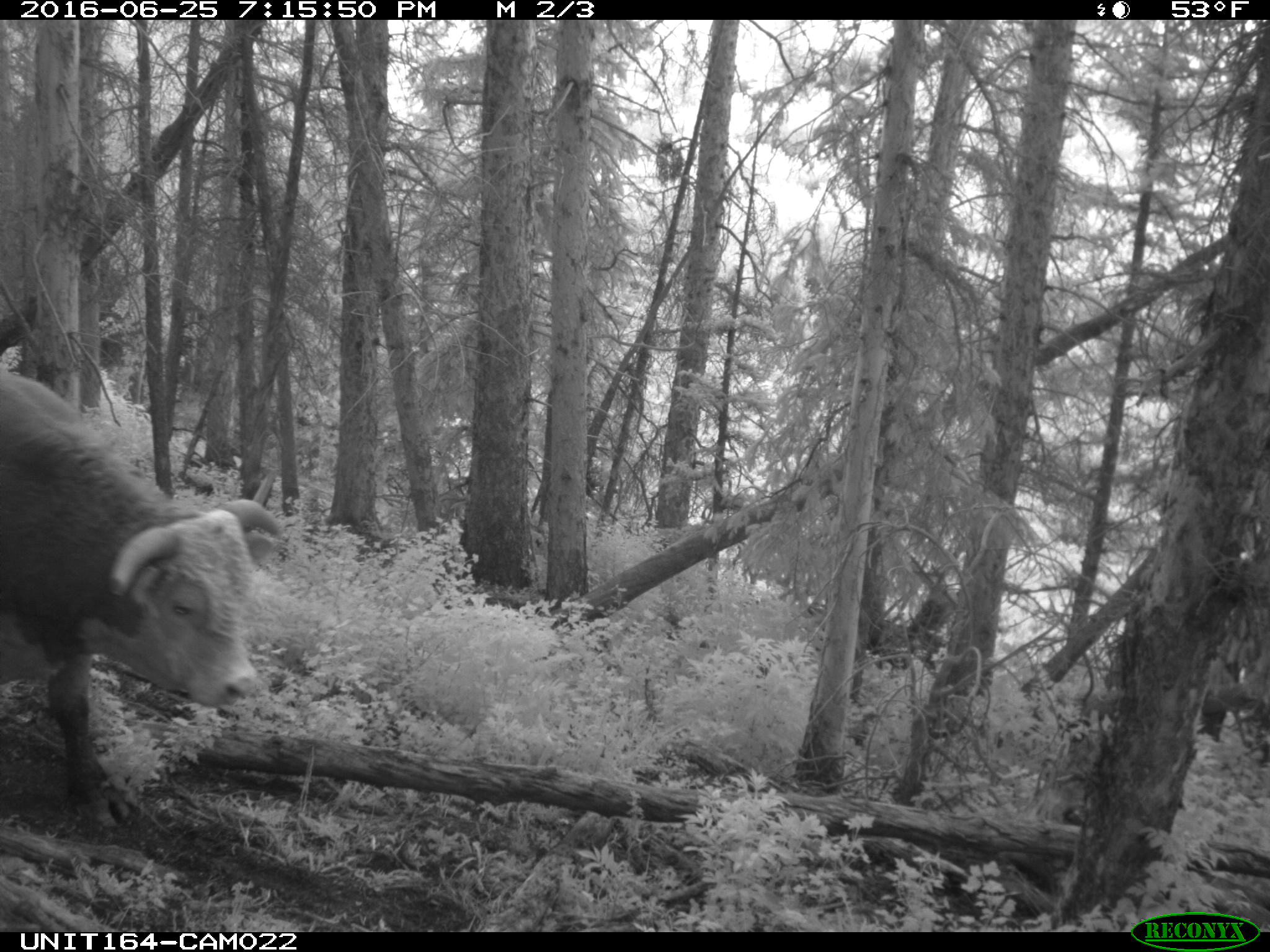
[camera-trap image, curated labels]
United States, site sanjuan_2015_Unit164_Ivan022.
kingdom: Animalia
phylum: Chordata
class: Mammalia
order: Artiodactyla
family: Bovidae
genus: Bos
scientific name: Bos taurus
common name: domestic cow